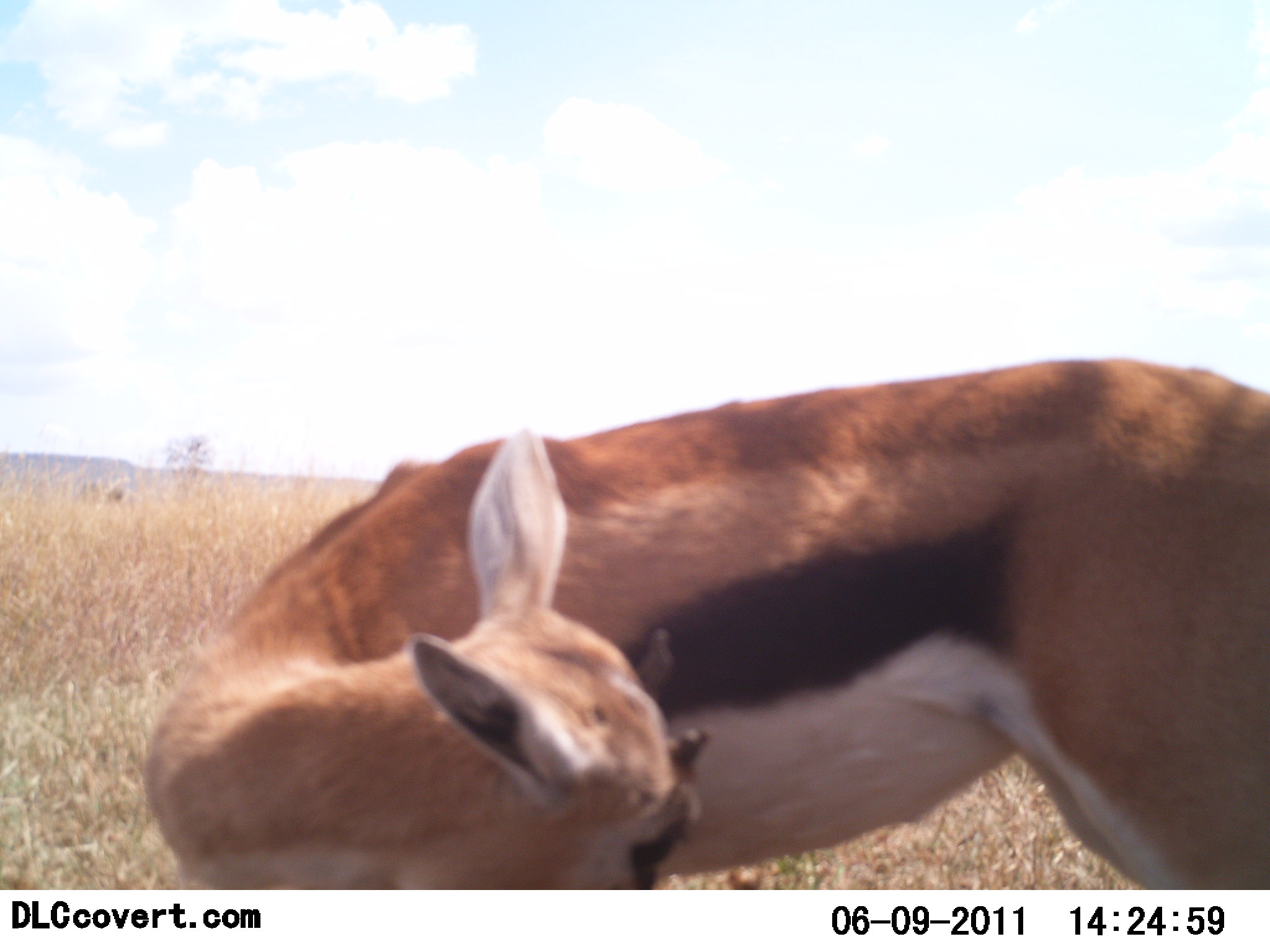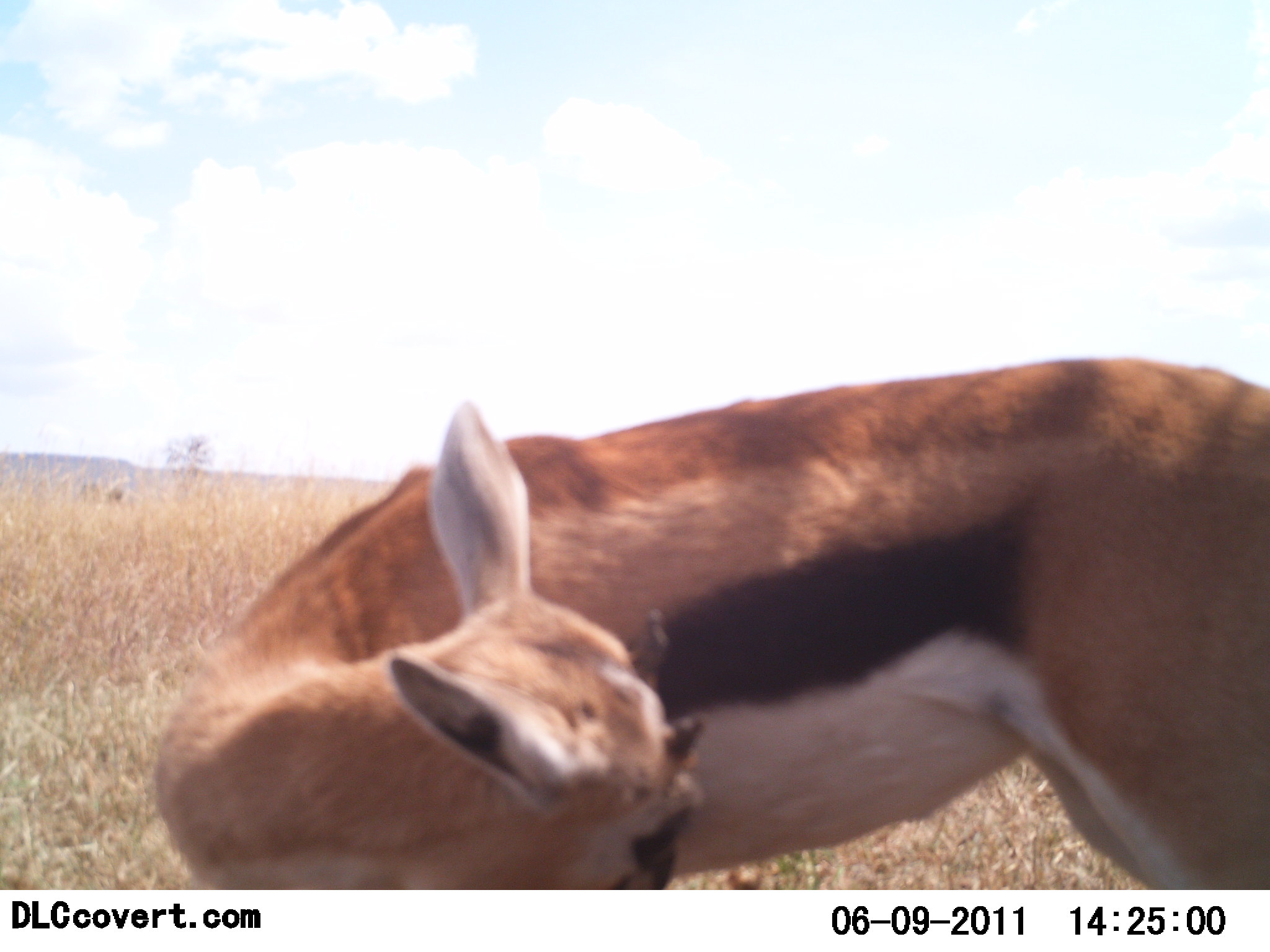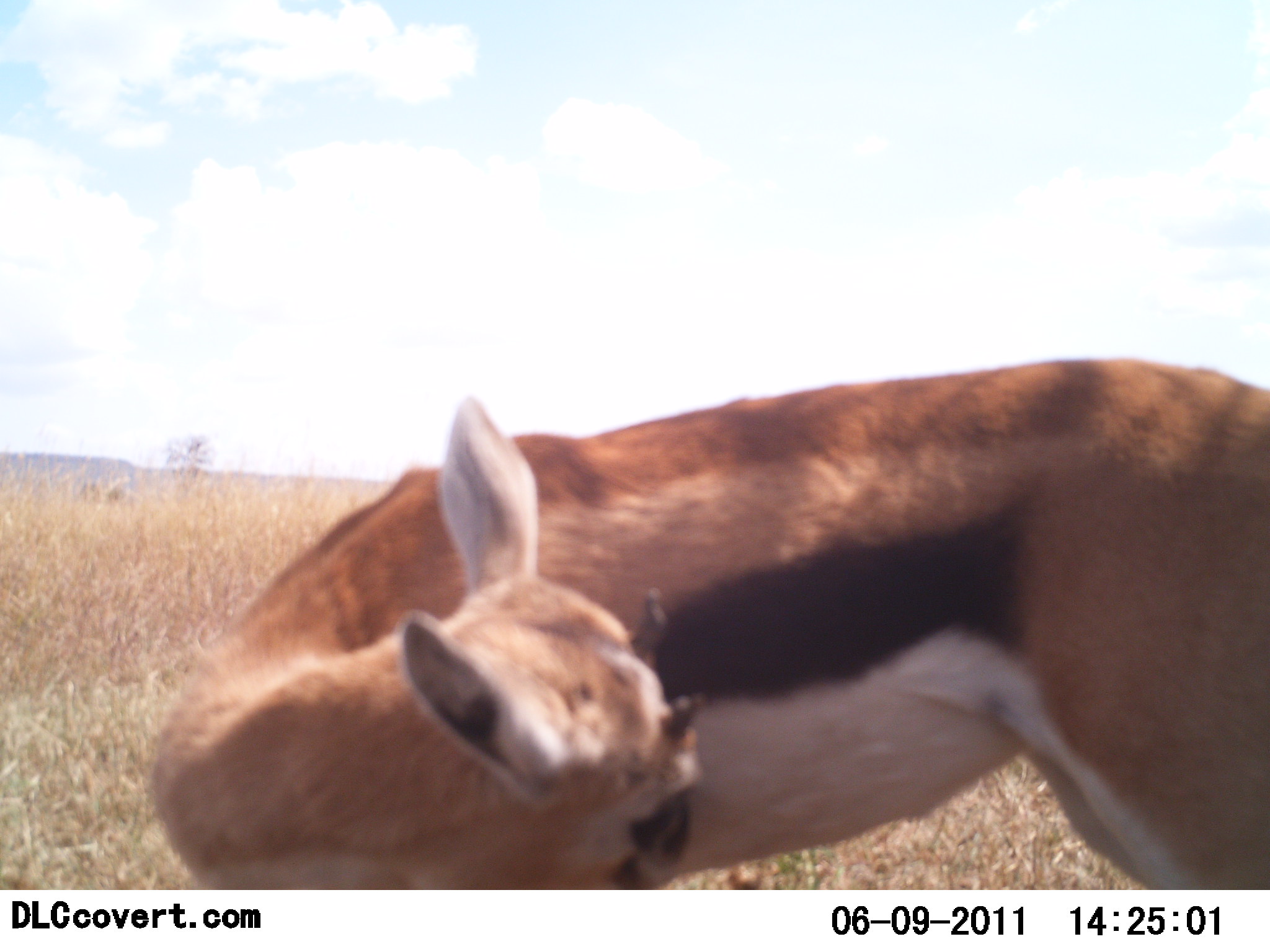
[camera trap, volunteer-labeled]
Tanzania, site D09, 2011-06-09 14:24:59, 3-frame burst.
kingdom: Animalia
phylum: Chordata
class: Mammalia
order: Artiodactyla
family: Bovidae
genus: Eudorcas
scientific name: Eudorcas thomsonii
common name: thomson's gazelle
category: gazellethomsons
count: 1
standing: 77%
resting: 15%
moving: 0%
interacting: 15%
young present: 0%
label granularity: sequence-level